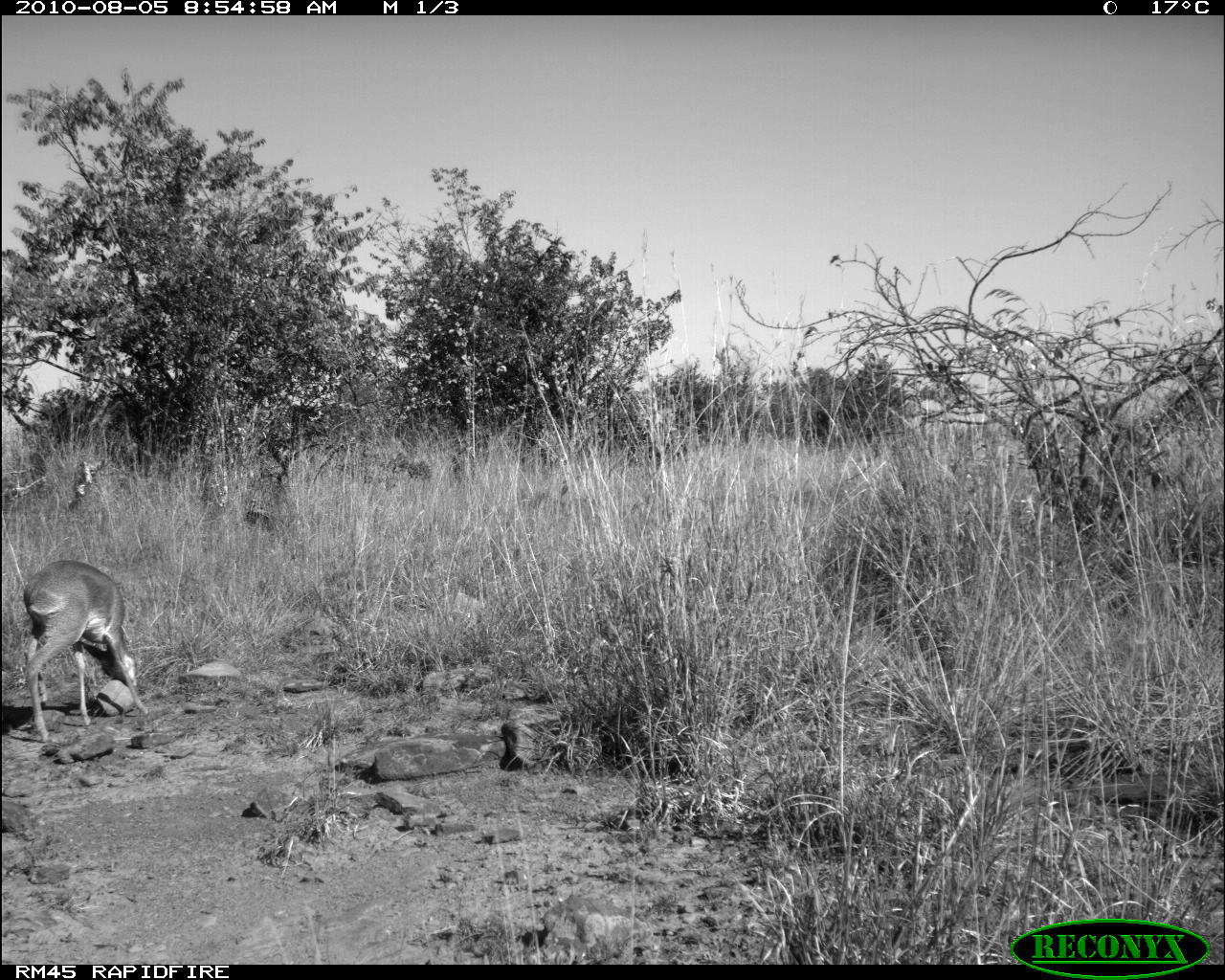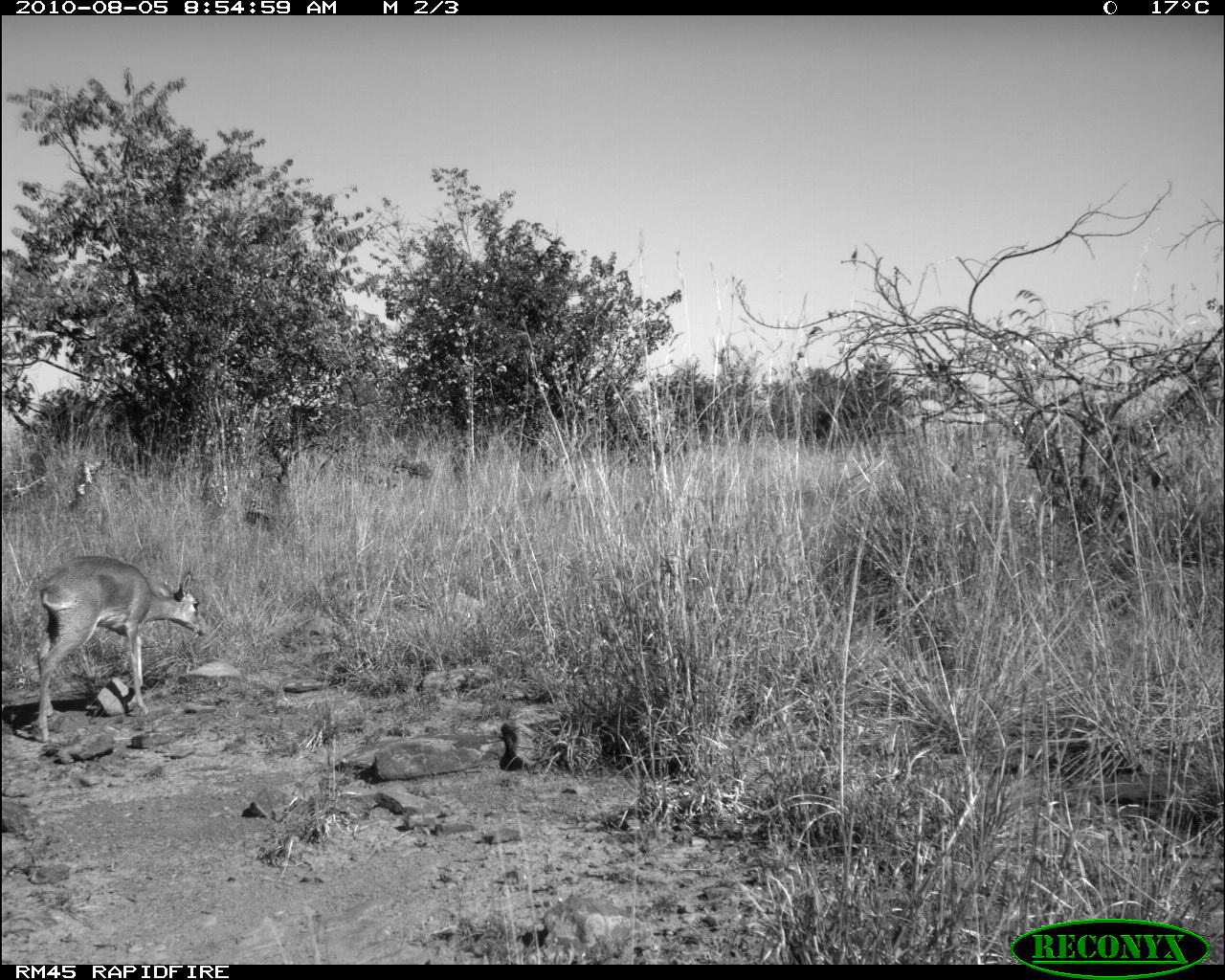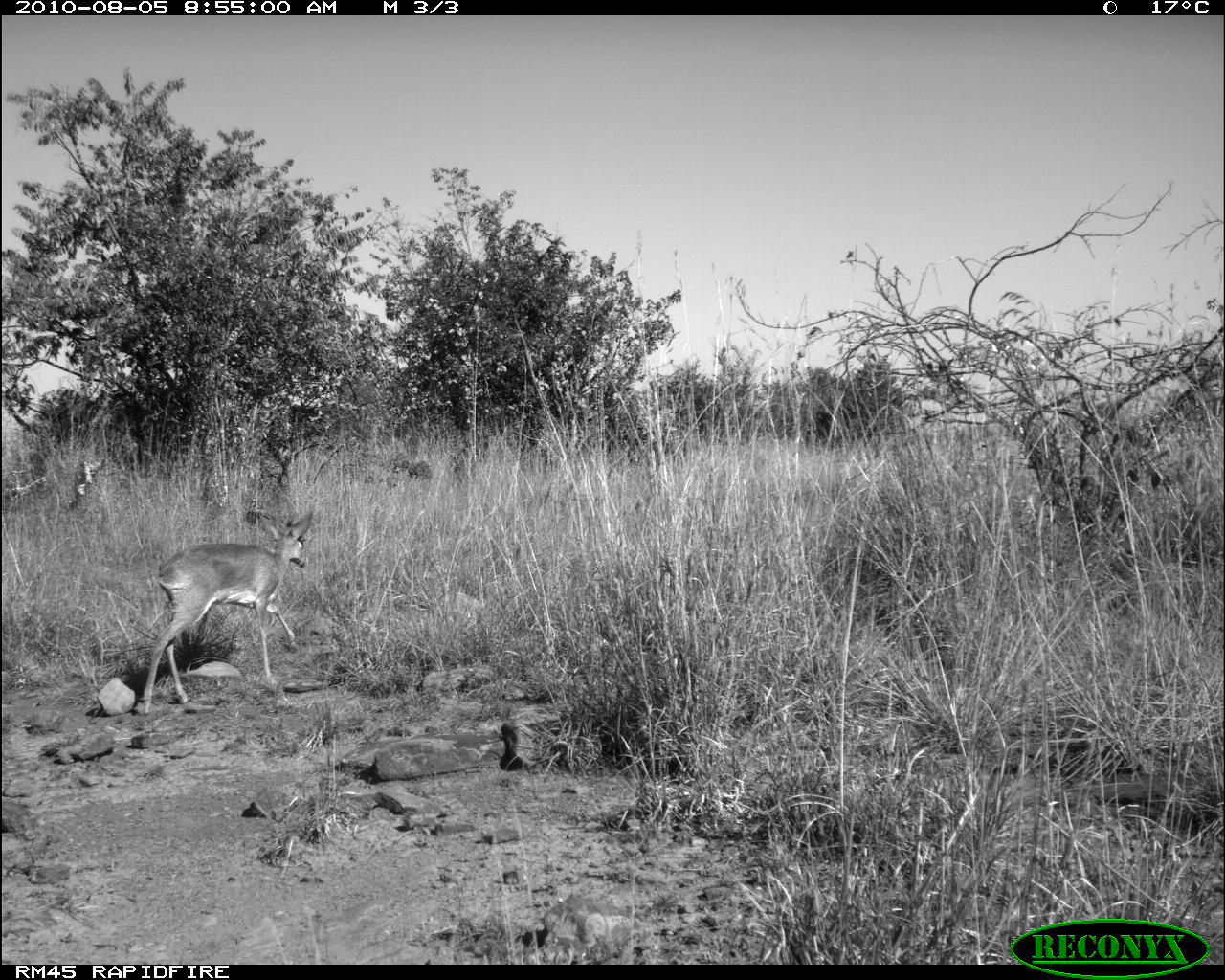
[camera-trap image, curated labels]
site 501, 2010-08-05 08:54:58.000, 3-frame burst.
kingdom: Animalia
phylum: Chordata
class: Mammalia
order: Artiodactyla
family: Bovidae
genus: Tragelaphus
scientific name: Tragelaphus oryx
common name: eland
Tragelaphus oryx (eland), count 1.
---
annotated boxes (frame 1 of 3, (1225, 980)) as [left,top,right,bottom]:
tragelaphus oryx: [21,558,148,743]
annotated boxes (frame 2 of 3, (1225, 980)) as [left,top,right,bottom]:
tragelaphus oryx: [30,555,205,743]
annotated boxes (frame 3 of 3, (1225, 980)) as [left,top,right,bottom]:
tragelaphus oryx: [138,507,313,713]